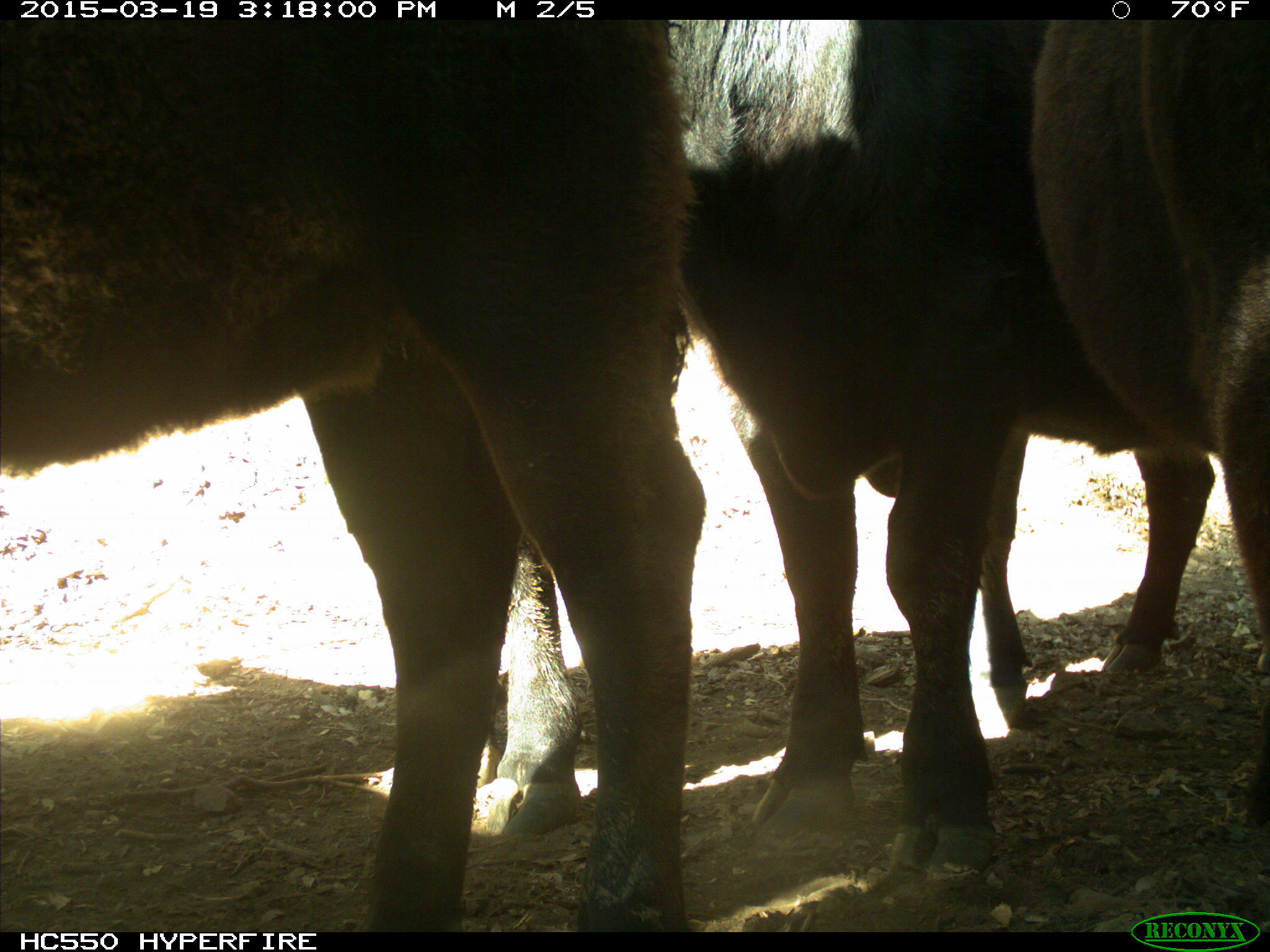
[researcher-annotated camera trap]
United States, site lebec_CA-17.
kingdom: Animalia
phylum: Chordata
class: Mammalia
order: Artiodactyla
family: Bovidae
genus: Bos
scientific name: Bos taurus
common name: domestic cow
Bos taurus (domestic cow).